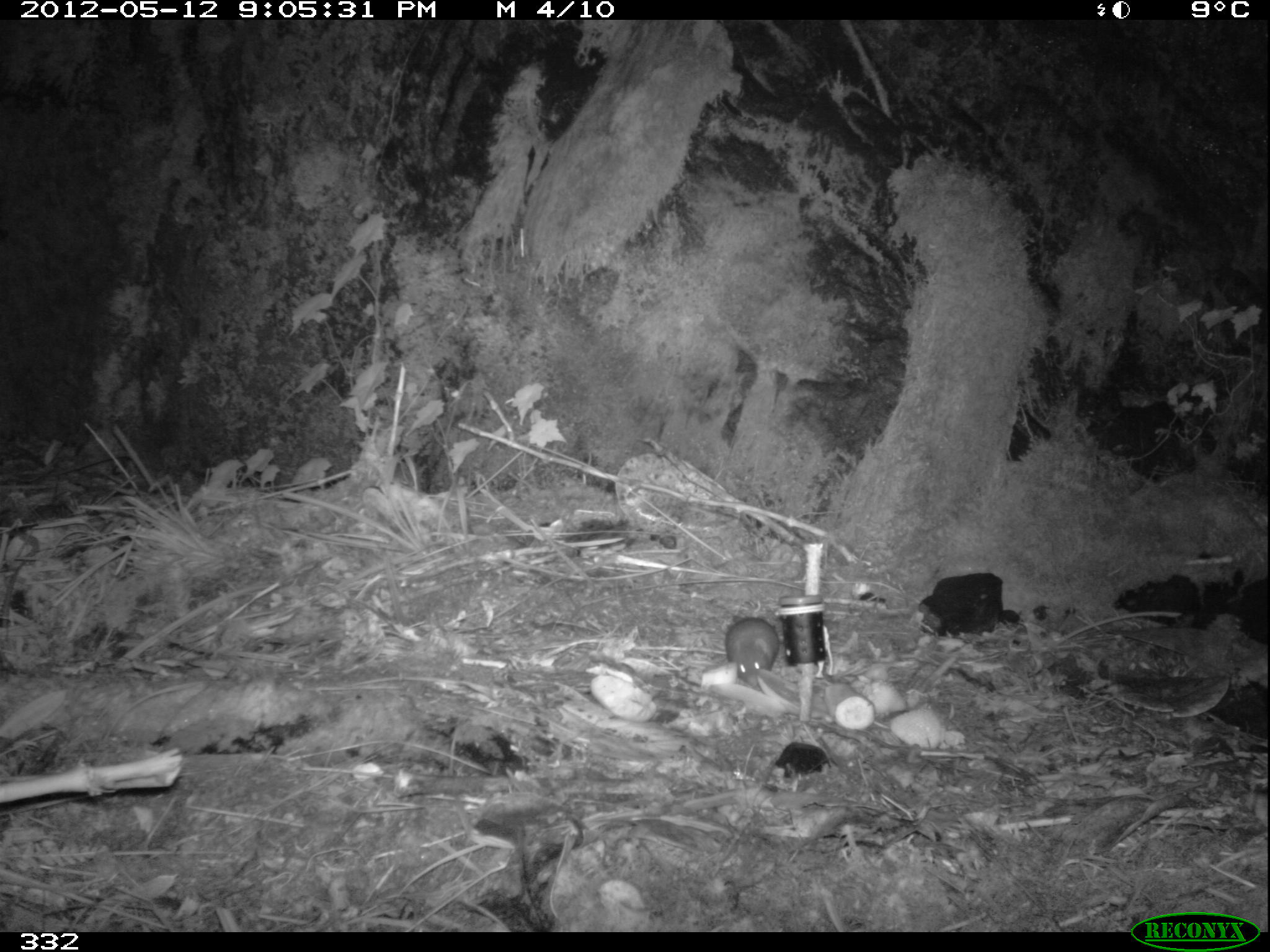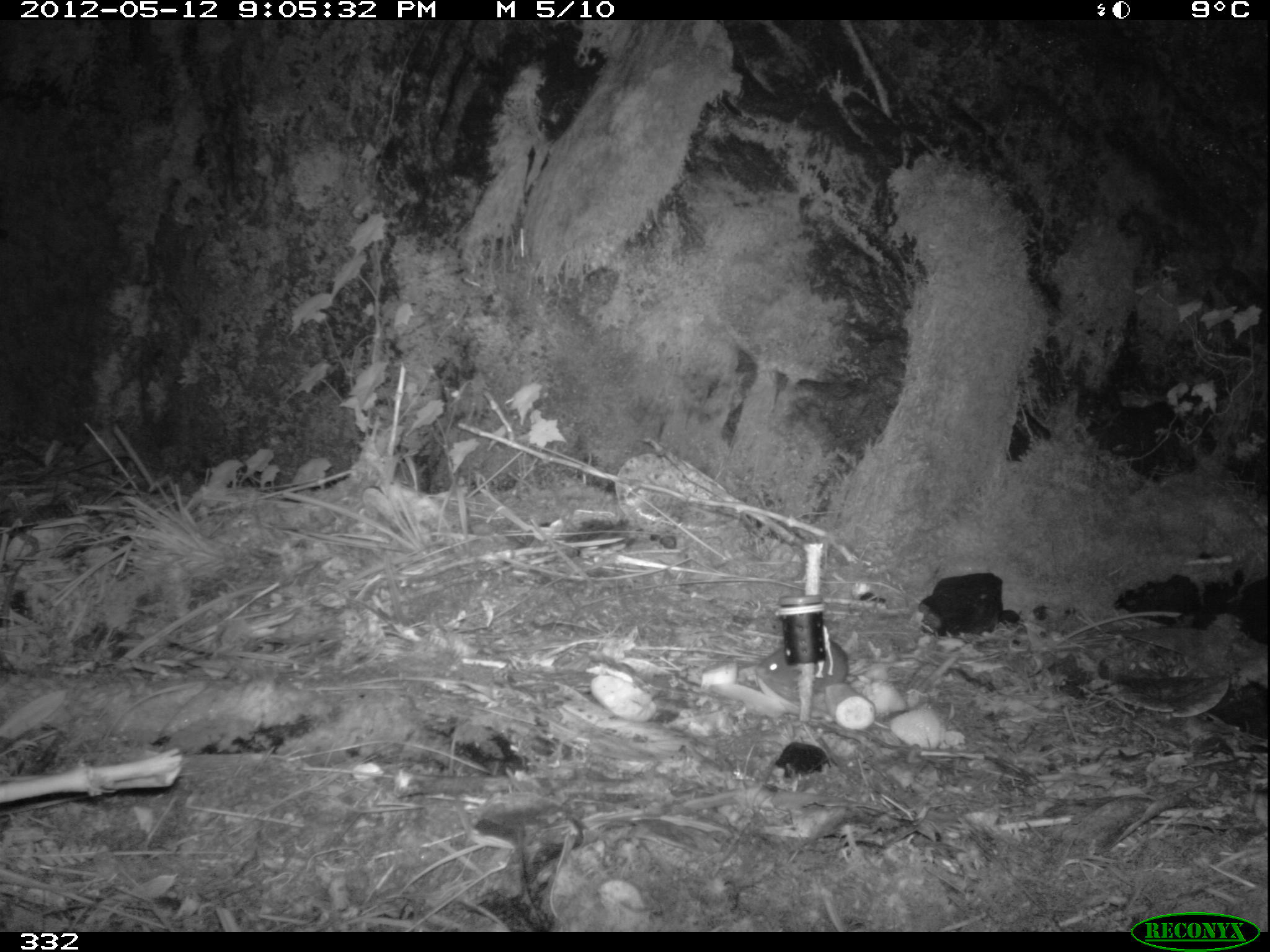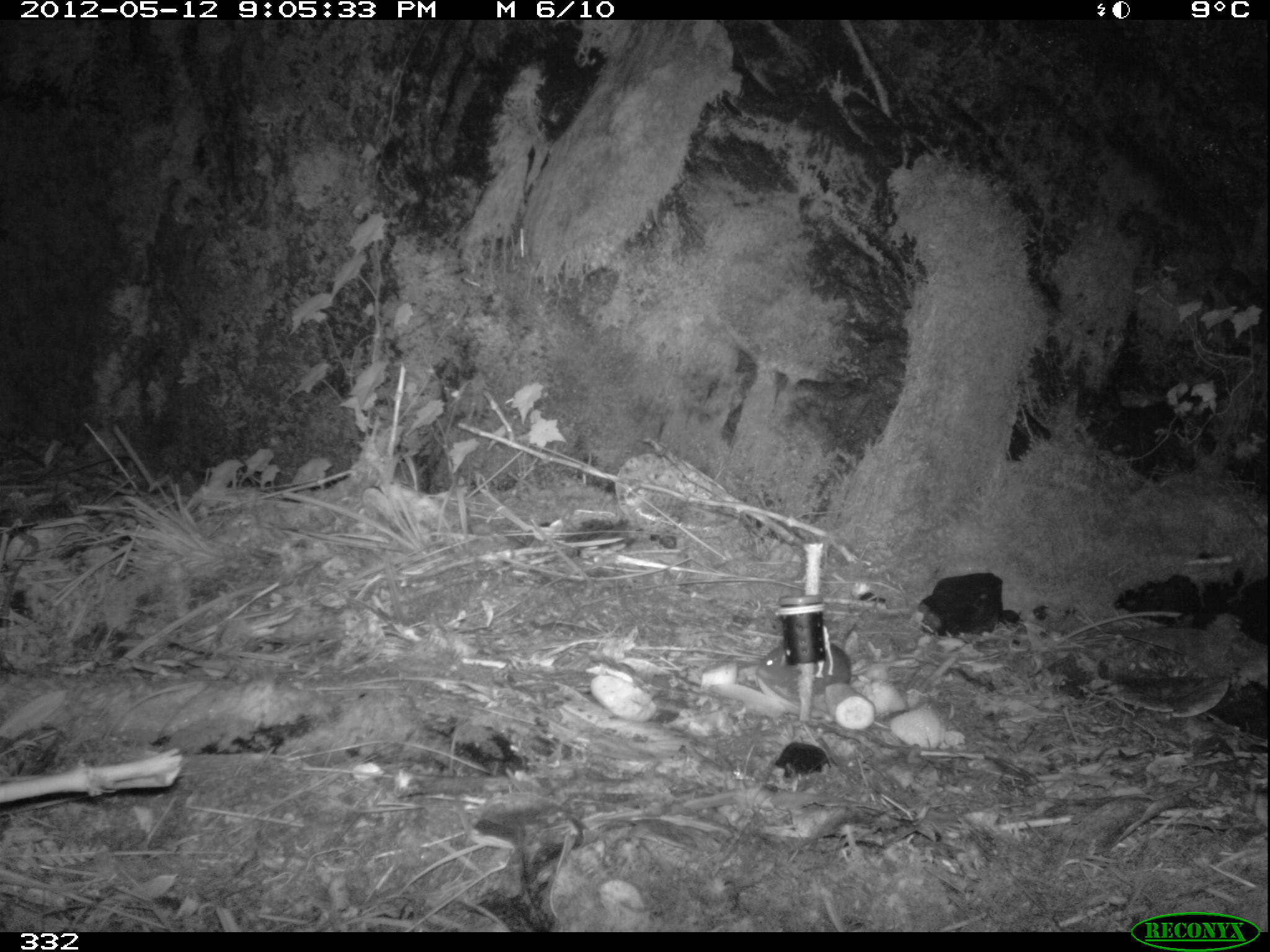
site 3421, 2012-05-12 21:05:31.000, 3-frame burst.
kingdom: Animalia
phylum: Chordata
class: Mammalia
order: Rodentia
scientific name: Rodentia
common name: rodents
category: unknown rodent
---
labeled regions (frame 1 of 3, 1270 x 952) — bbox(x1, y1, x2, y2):
unknown rodent: bbox(724, 615, 780, 686)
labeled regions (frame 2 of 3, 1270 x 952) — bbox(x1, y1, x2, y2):
unknown rodent: bbox(753, 635, 916, 702)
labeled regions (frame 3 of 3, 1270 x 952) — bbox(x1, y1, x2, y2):
unknown rodent: bbox(753, 639, 917, 703)